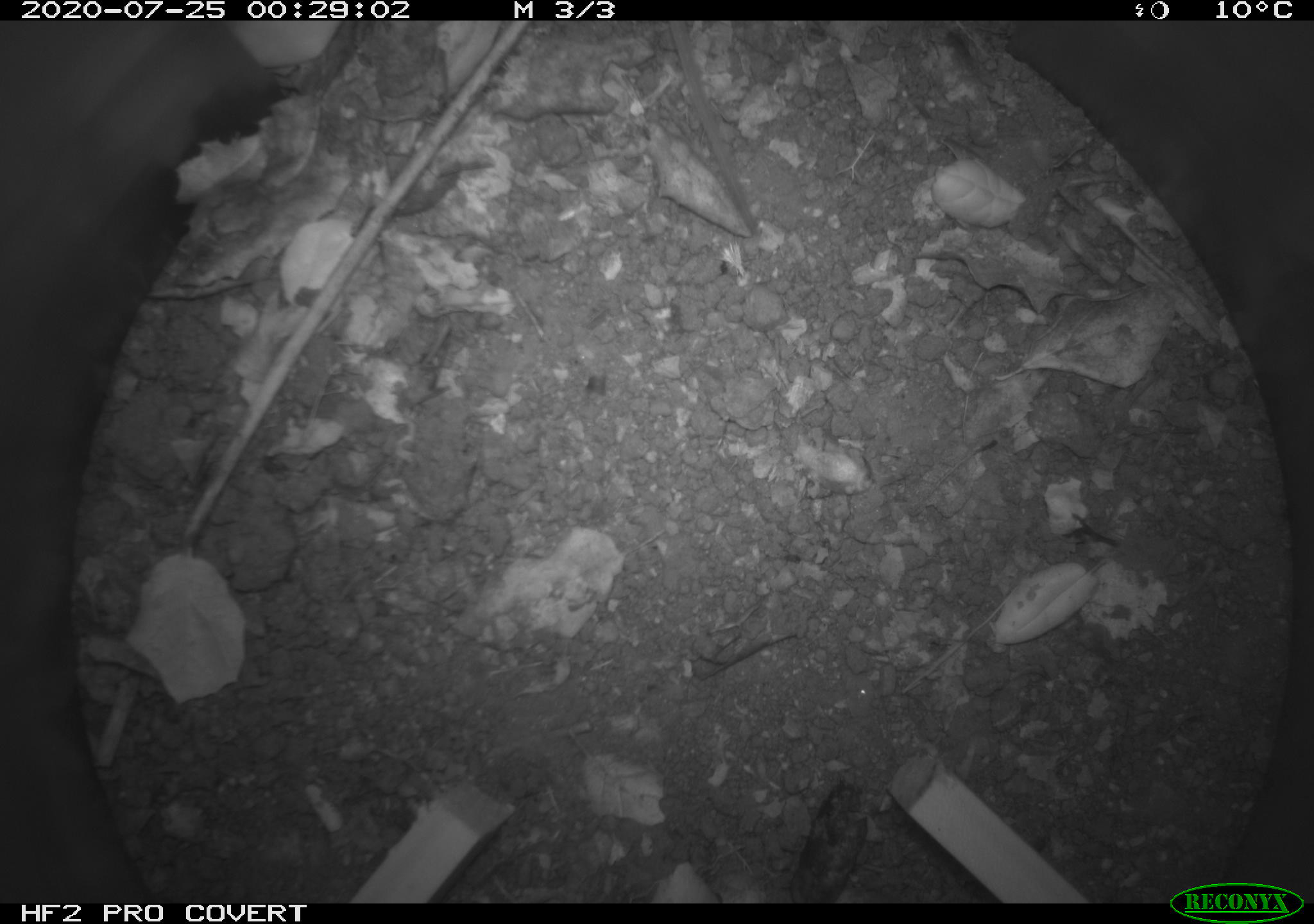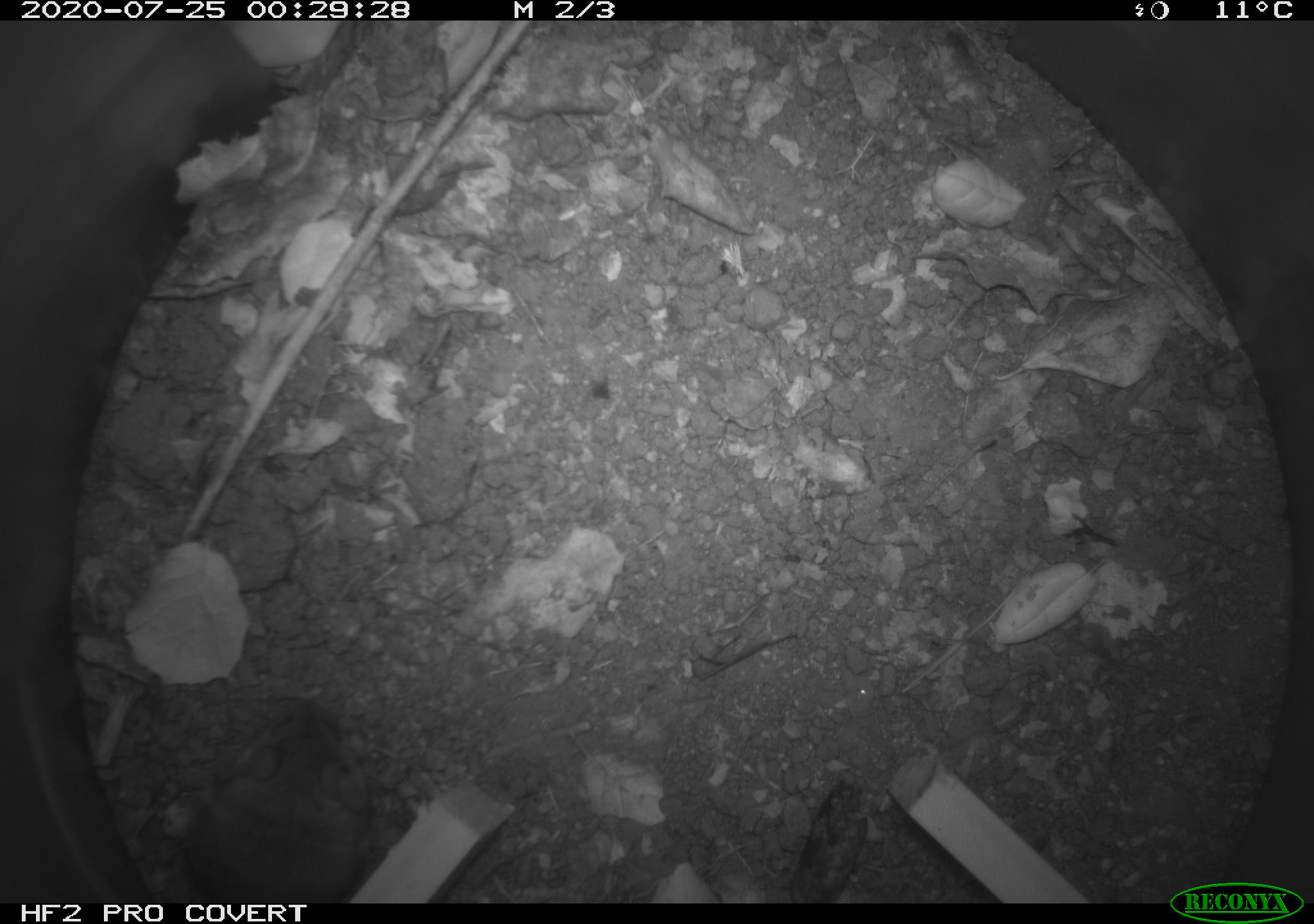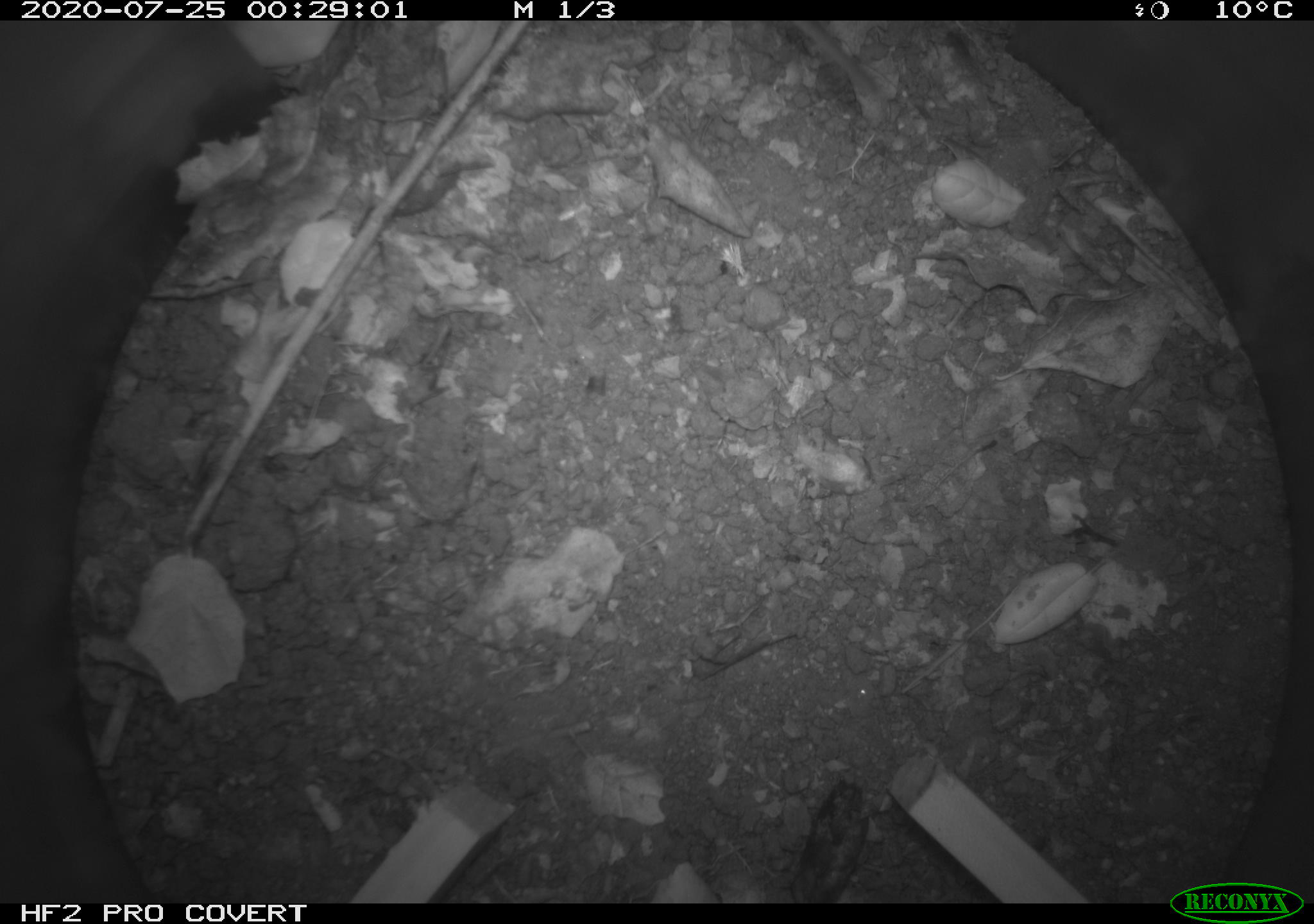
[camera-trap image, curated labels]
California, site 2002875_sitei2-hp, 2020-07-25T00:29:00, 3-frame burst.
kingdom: Animalia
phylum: Chordata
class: Mammalia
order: Rodentia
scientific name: Rodentia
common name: rodent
Rodent (Rodentia).